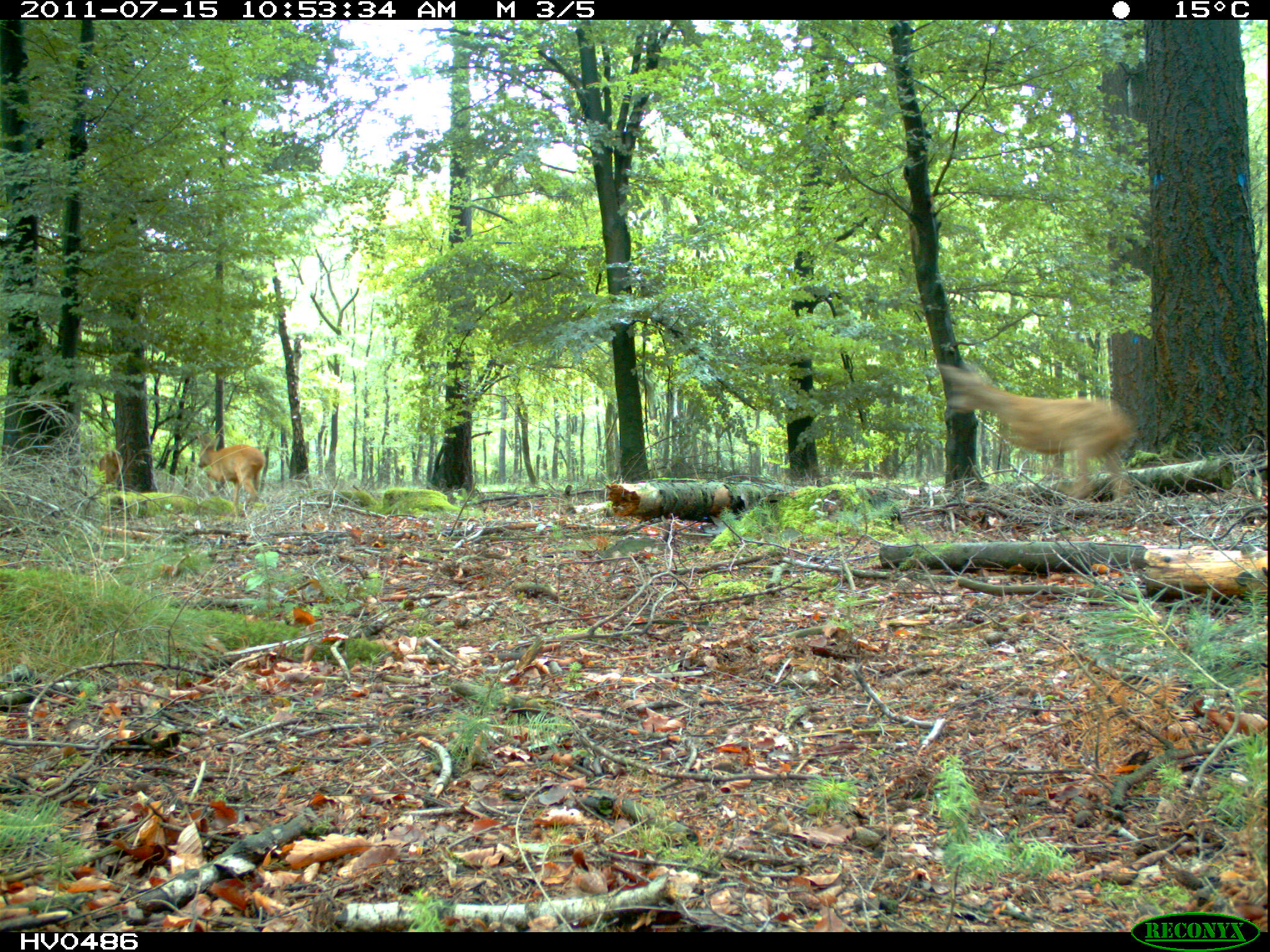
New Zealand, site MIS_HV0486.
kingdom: Animalia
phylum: Chordata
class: Mammalia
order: Artiodactyla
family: Cervidae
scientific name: Cervidae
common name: deer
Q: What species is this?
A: Deer (Cervidae).